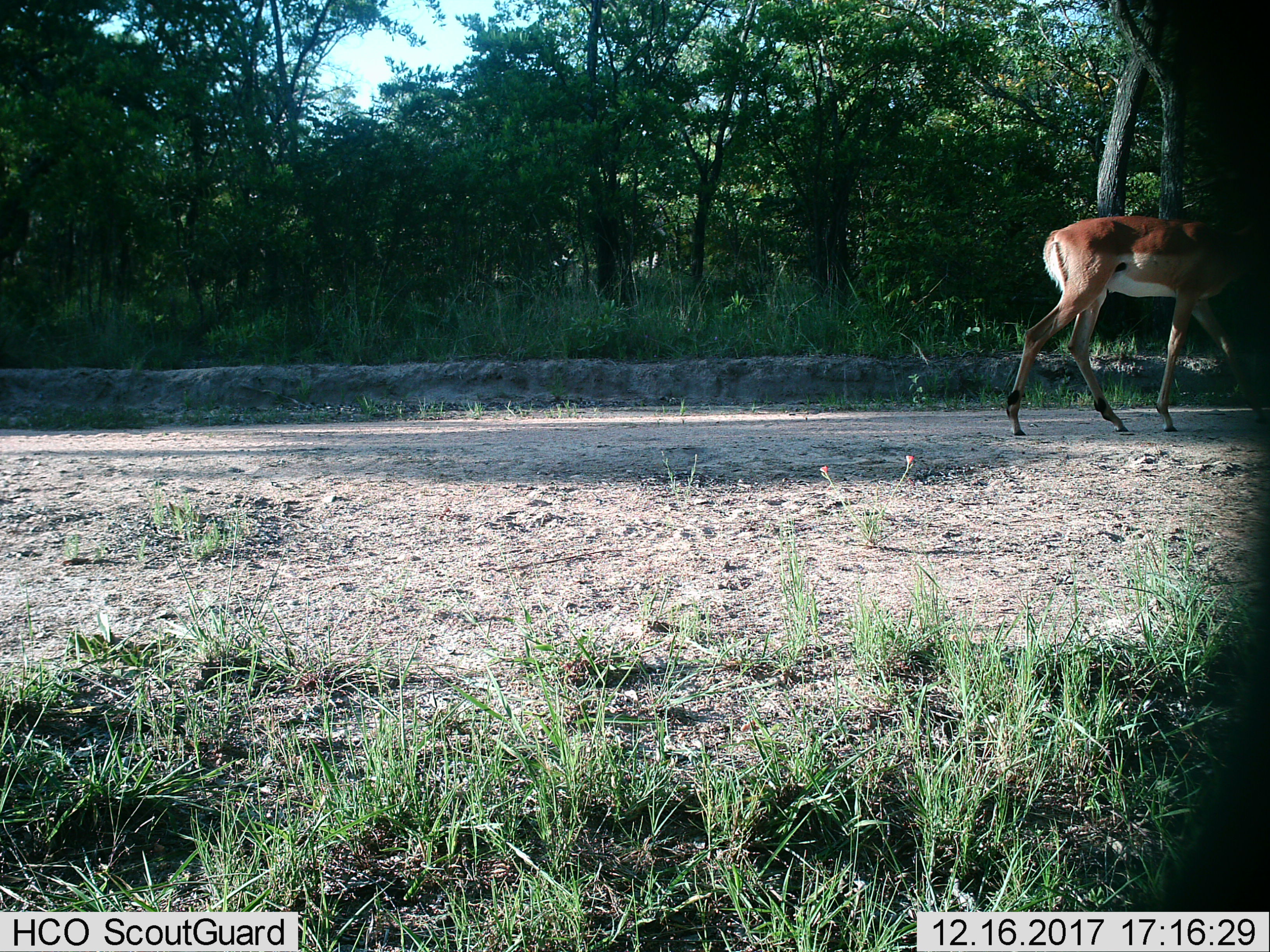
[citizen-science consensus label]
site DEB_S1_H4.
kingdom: Animalia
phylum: Chordata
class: Mammalia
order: Artiodactyla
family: Bovidae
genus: Aepyceros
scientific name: Aepyceros melampus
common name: impala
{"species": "impala (Aepyceros melampus)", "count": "1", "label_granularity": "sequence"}